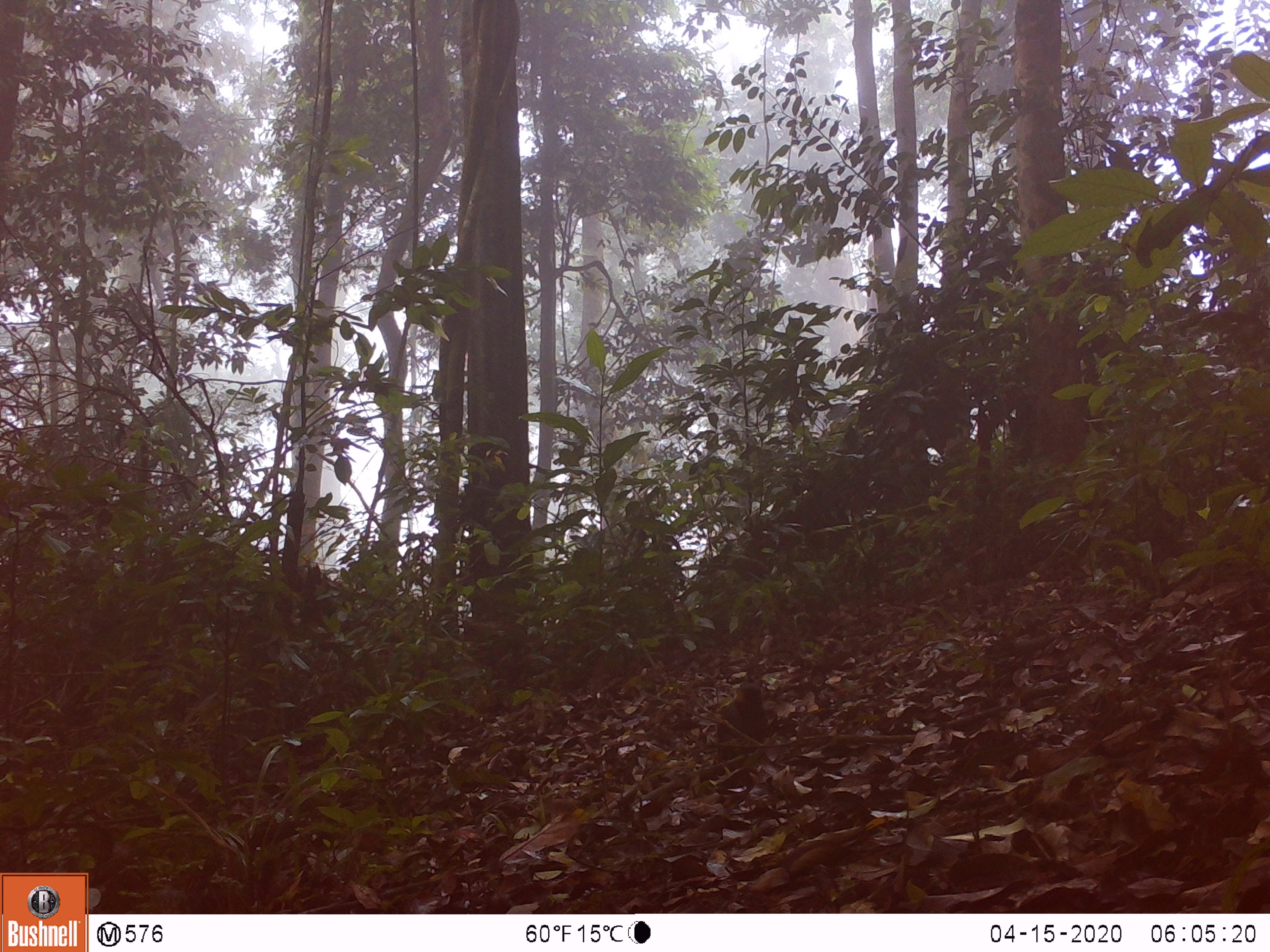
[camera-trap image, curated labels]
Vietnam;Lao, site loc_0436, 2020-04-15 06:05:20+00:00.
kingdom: Animalia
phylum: Chordata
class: Aves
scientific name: Aves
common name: bird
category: unidentified bird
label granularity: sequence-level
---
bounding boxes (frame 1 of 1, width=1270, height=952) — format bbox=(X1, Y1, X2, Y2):
unidentified bird: bbox=(715, 680, 771, 762)